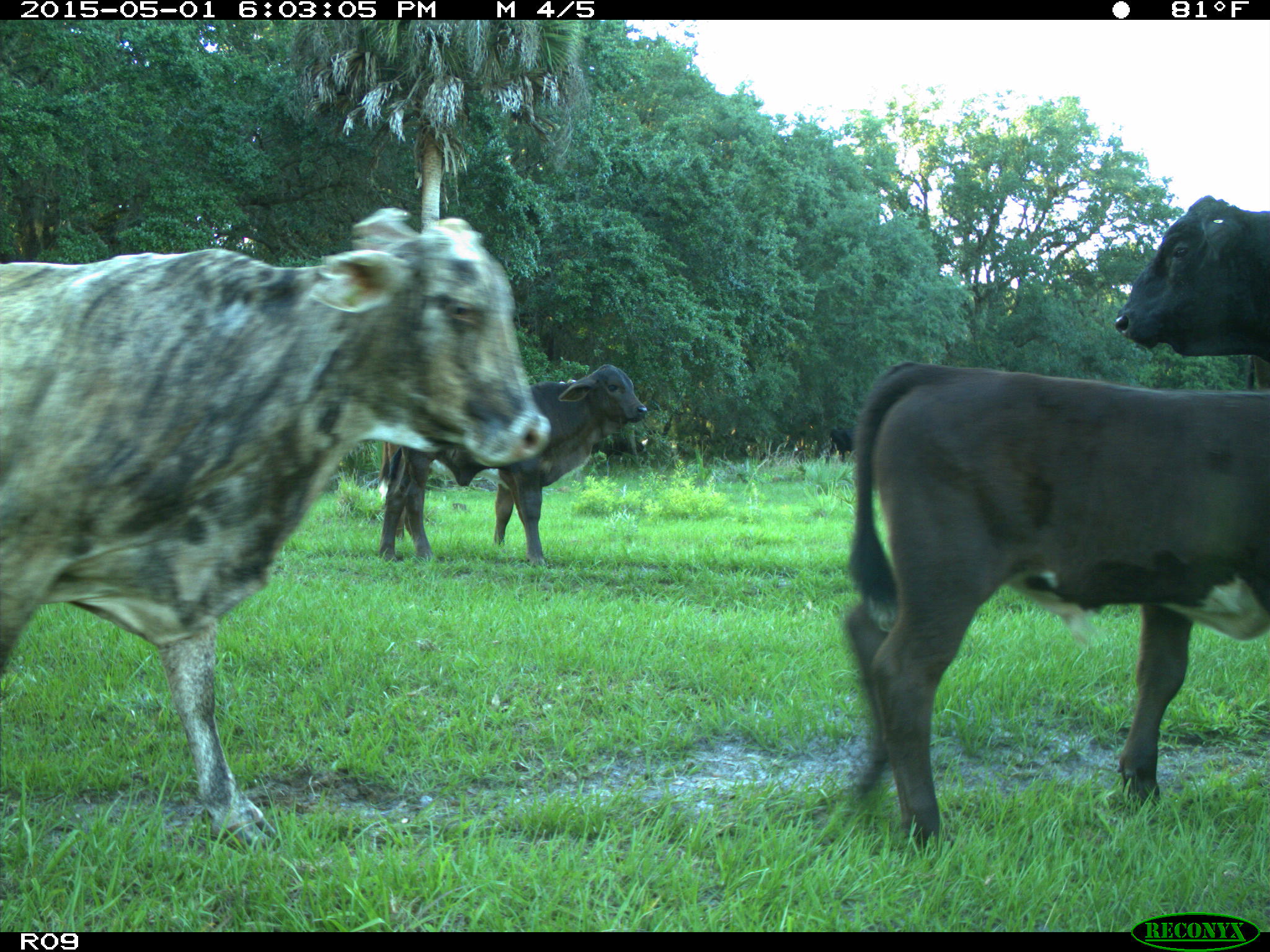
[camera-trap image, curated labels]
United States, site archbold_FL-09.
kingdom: Animalia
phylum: Chordata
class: Mammalia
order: Artiodactyla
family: Bovidae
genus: Bos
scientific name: Bos taurus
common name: domestic cow